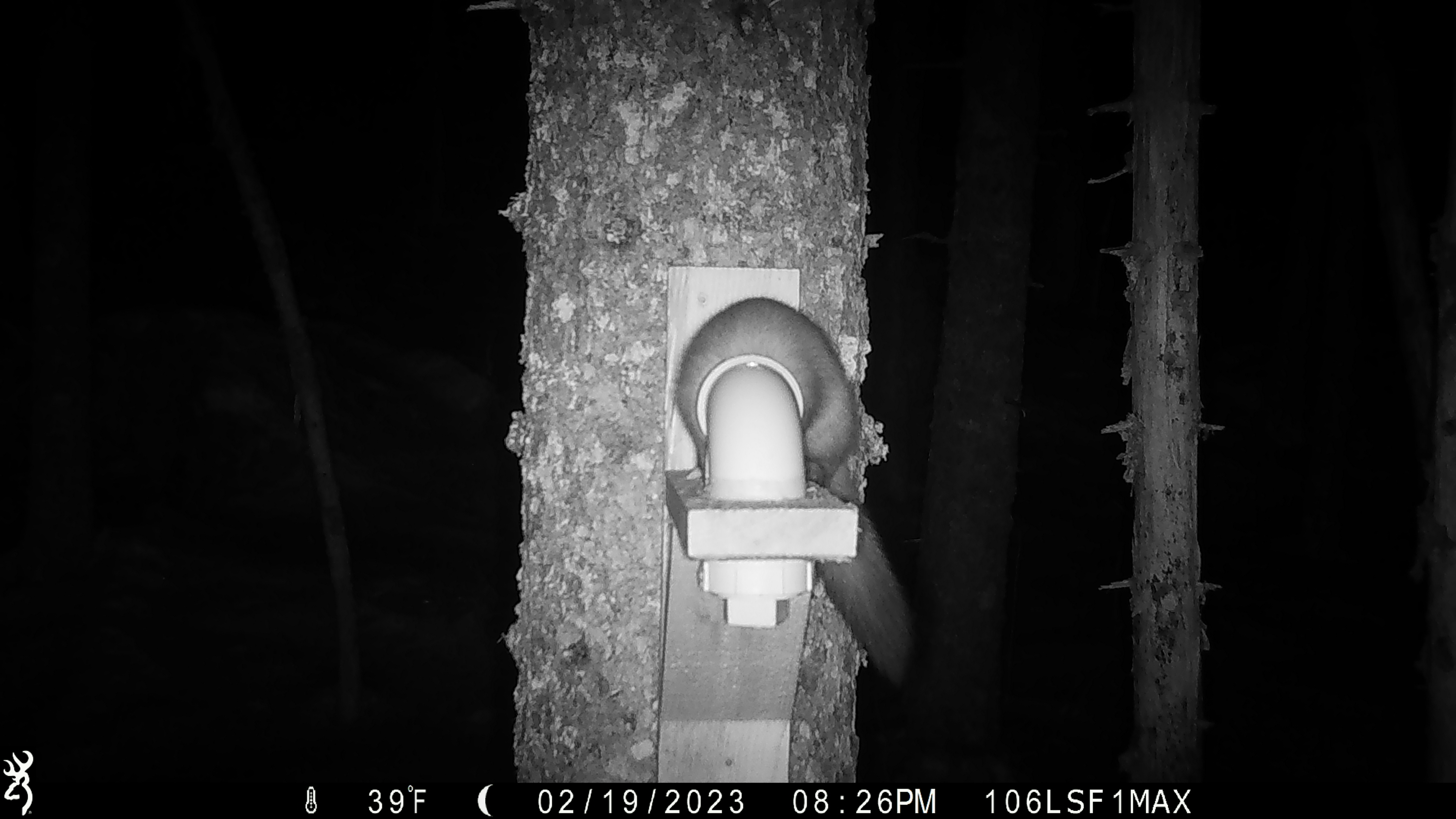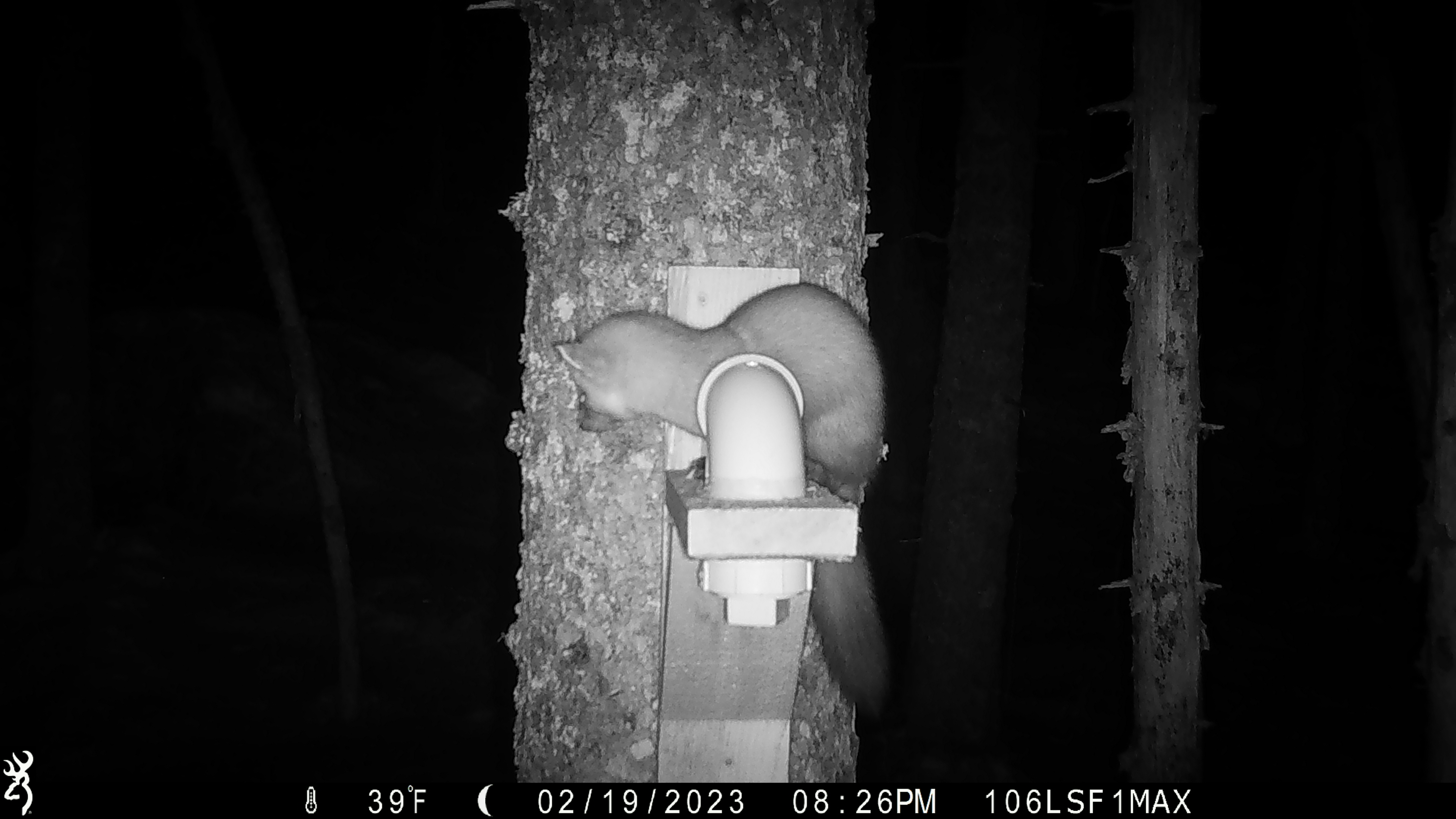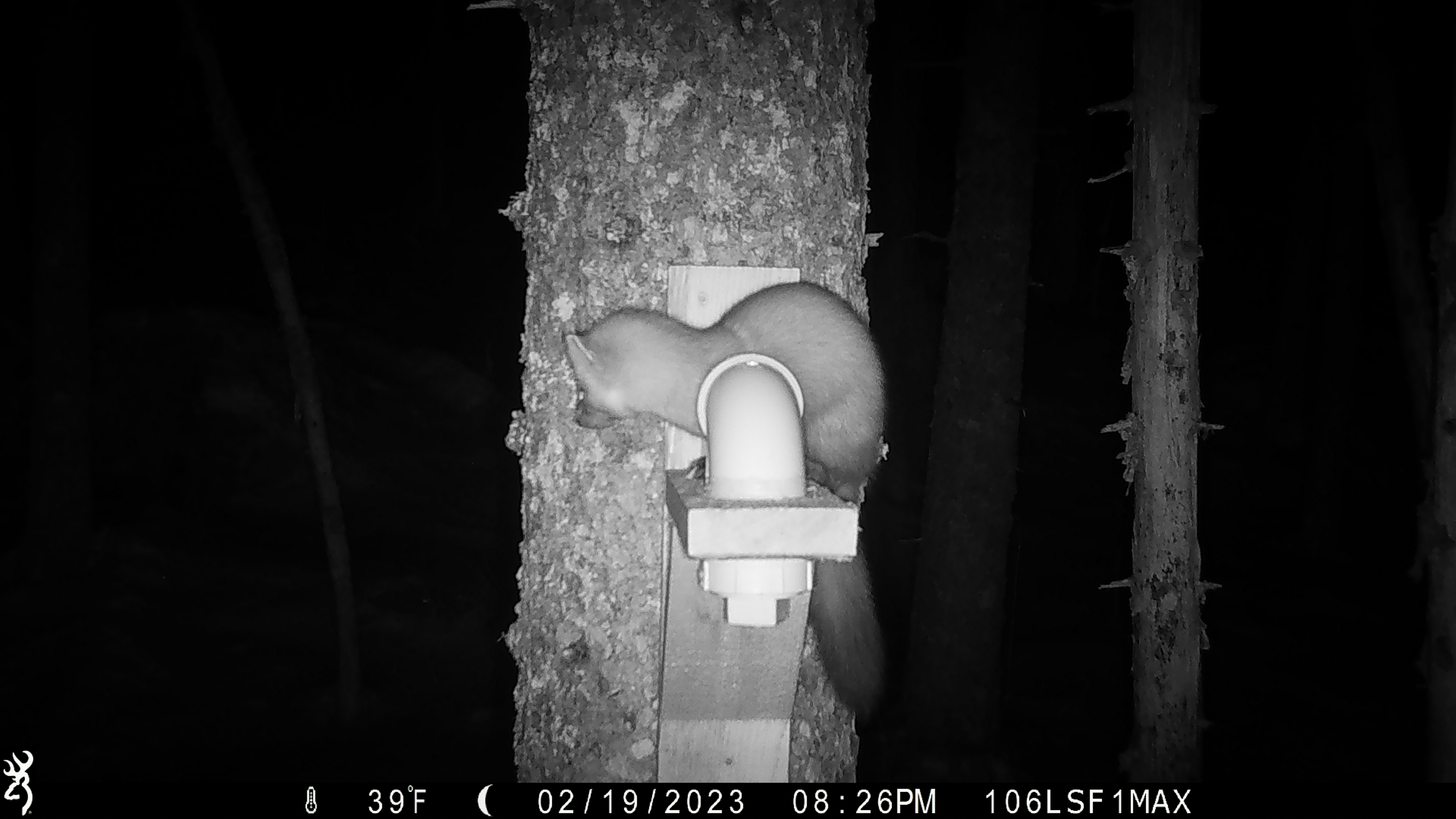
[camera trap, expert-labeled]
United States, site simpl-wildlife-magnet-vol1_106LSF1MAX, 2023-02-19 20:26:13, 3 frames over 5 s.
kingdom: Animalia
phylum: Chordata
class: Mammalia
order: Carnivora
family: Mustelidae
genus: Martes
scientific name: Martes americana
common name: american marten